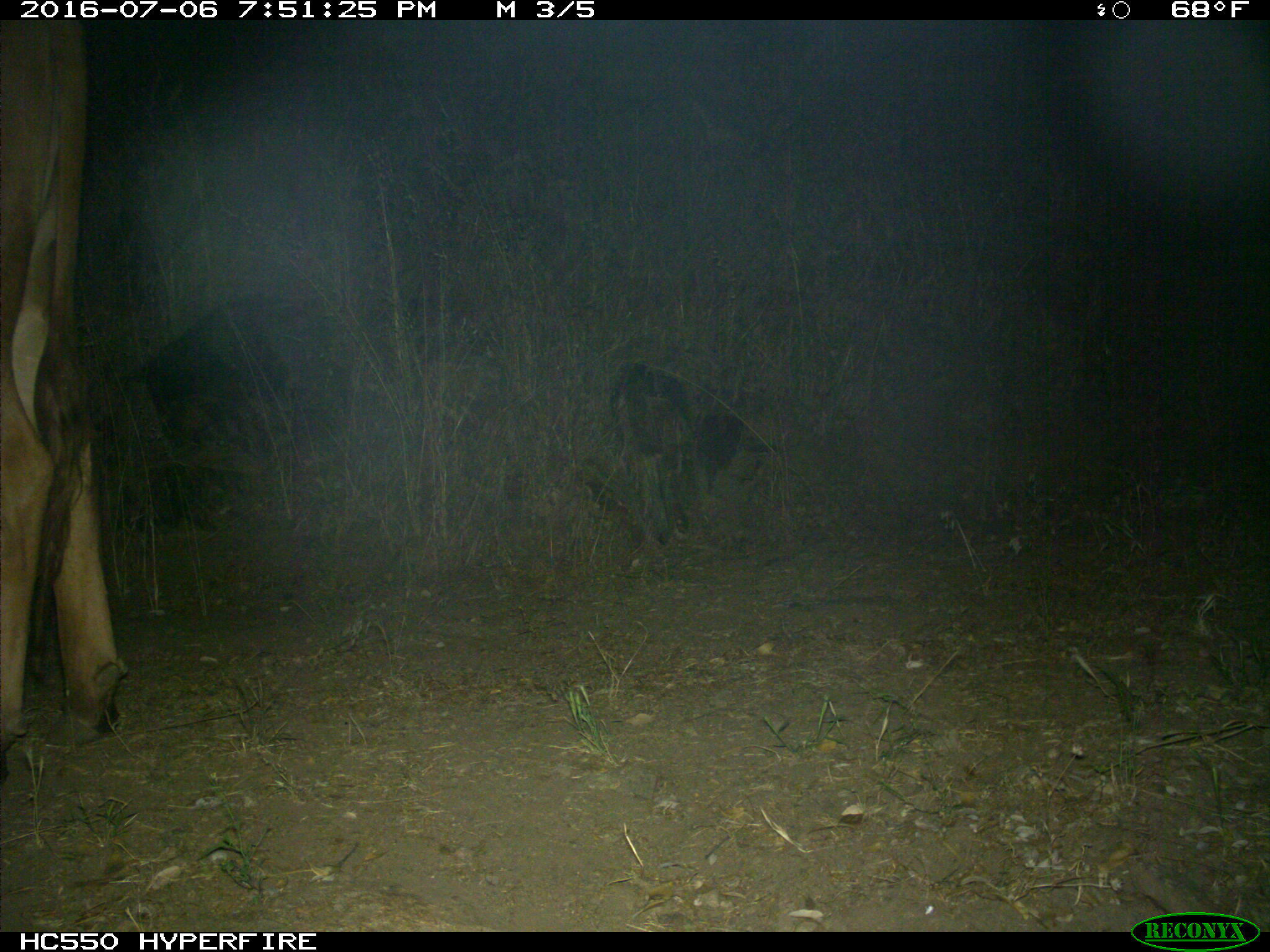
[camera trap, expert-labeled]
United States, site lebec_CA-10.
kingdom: Animalia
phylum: Chordata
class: Mammalia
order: Artiodactyla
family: Bovidae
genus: Bos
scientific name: Bos taurus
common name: domestic cow